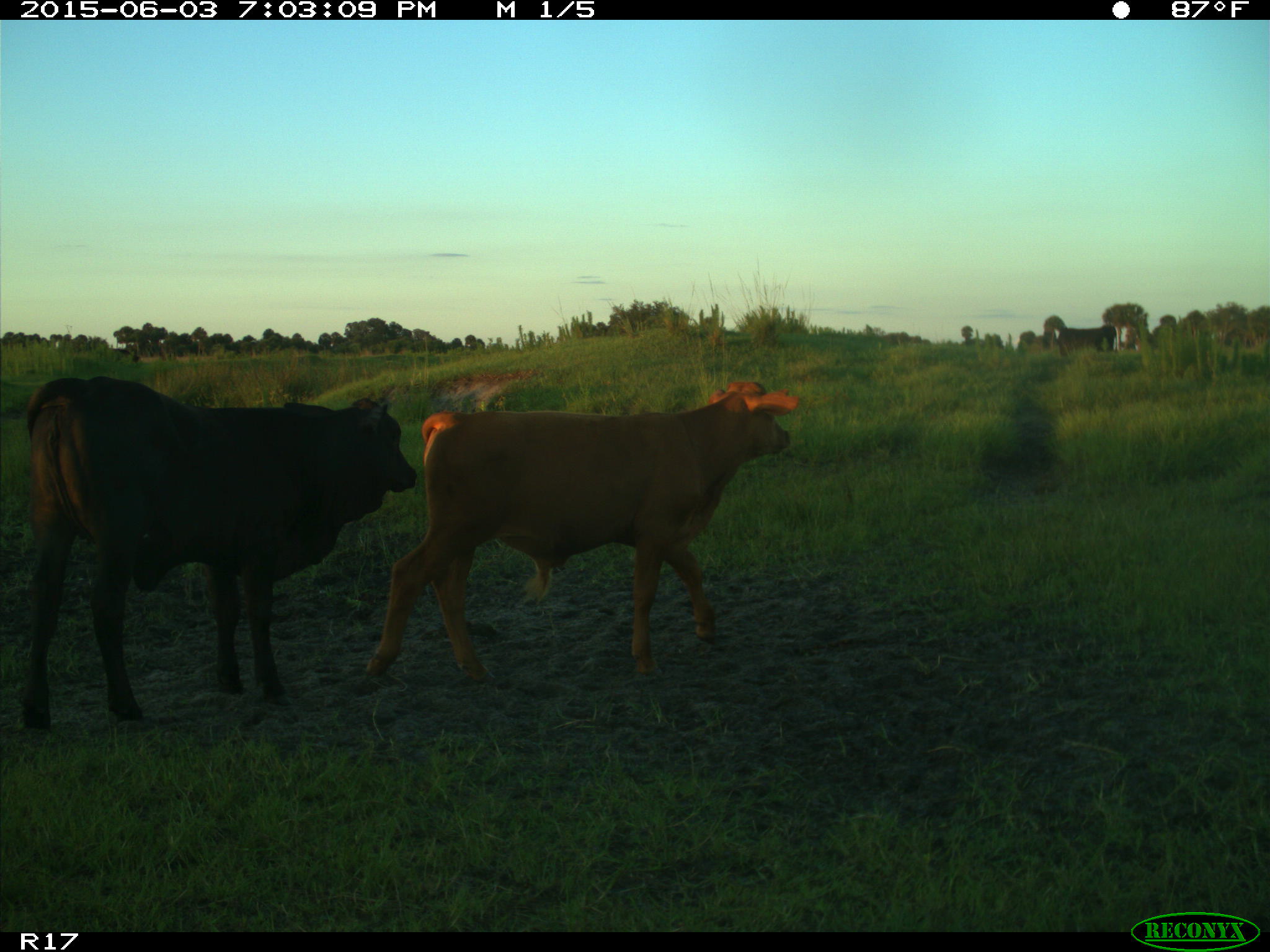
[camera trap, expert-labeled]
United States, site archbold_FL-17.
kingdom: Animalia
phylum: Chordata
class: Mammalia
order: Artiodactyla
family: Bovidae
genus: Bos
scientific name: Bos taurus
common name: domestic cow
Bos taurus (domestic cow).